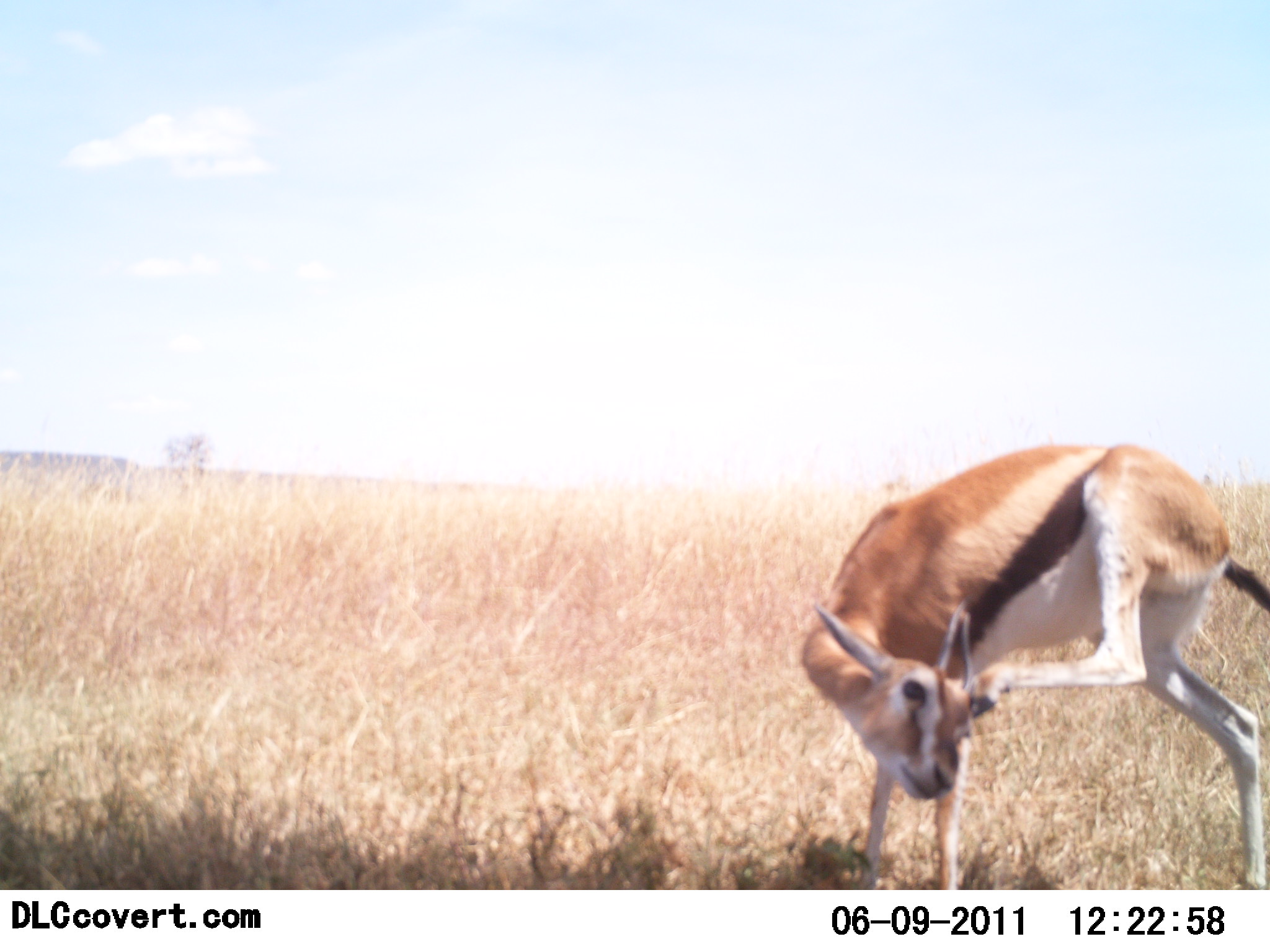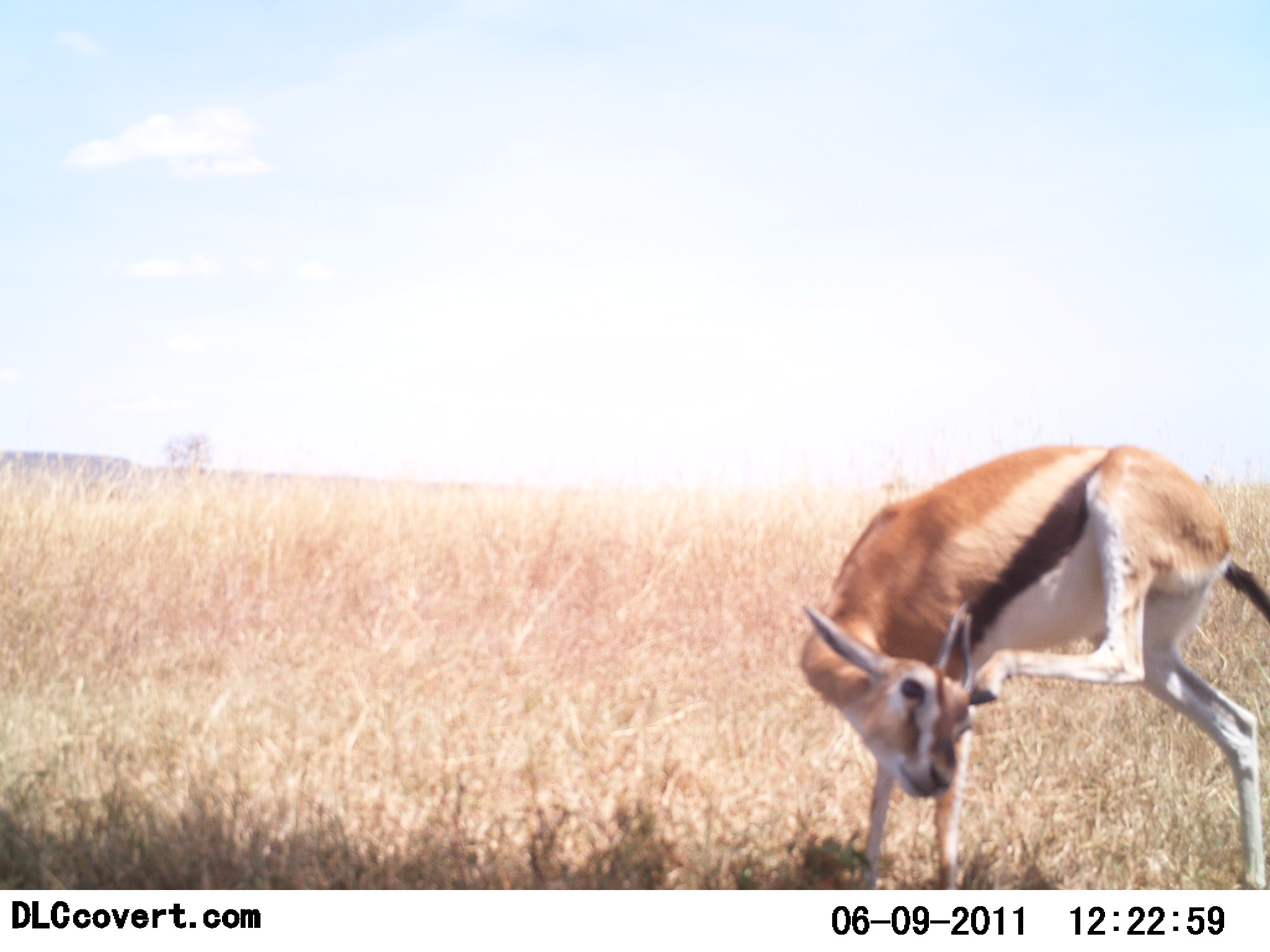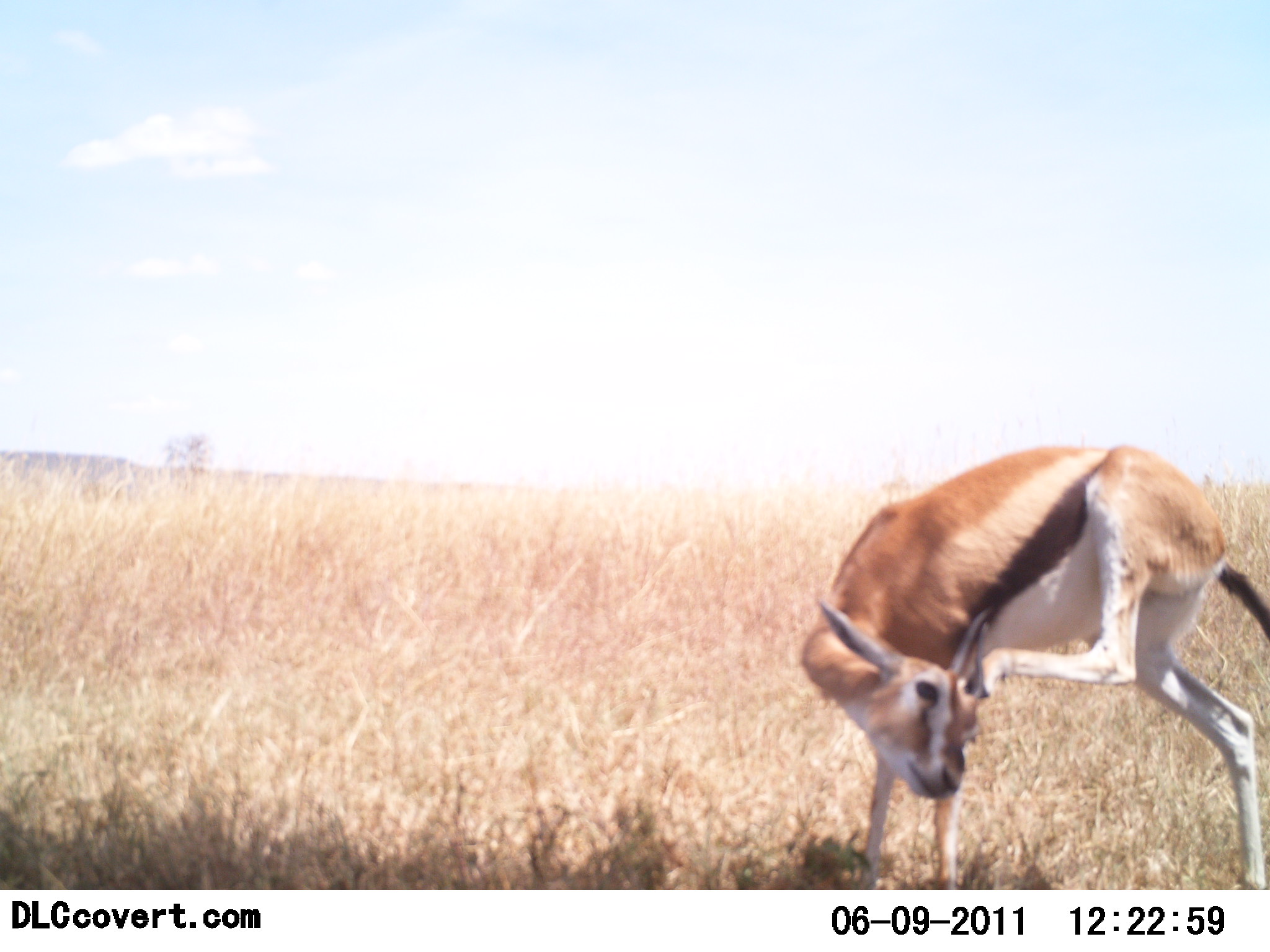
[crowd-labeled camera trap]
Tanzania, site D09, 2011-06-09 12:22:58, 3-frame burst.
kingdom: Animalia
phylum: Chordata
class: Mammalia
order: Artiodactyla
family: Bovidae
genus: Eudorcas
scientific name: Eudorcas thomsonii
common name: thomson's gazelle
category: gazellethomsons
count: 1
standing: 92%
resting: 8%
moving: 0%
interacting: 0%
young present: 0%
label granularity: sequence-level